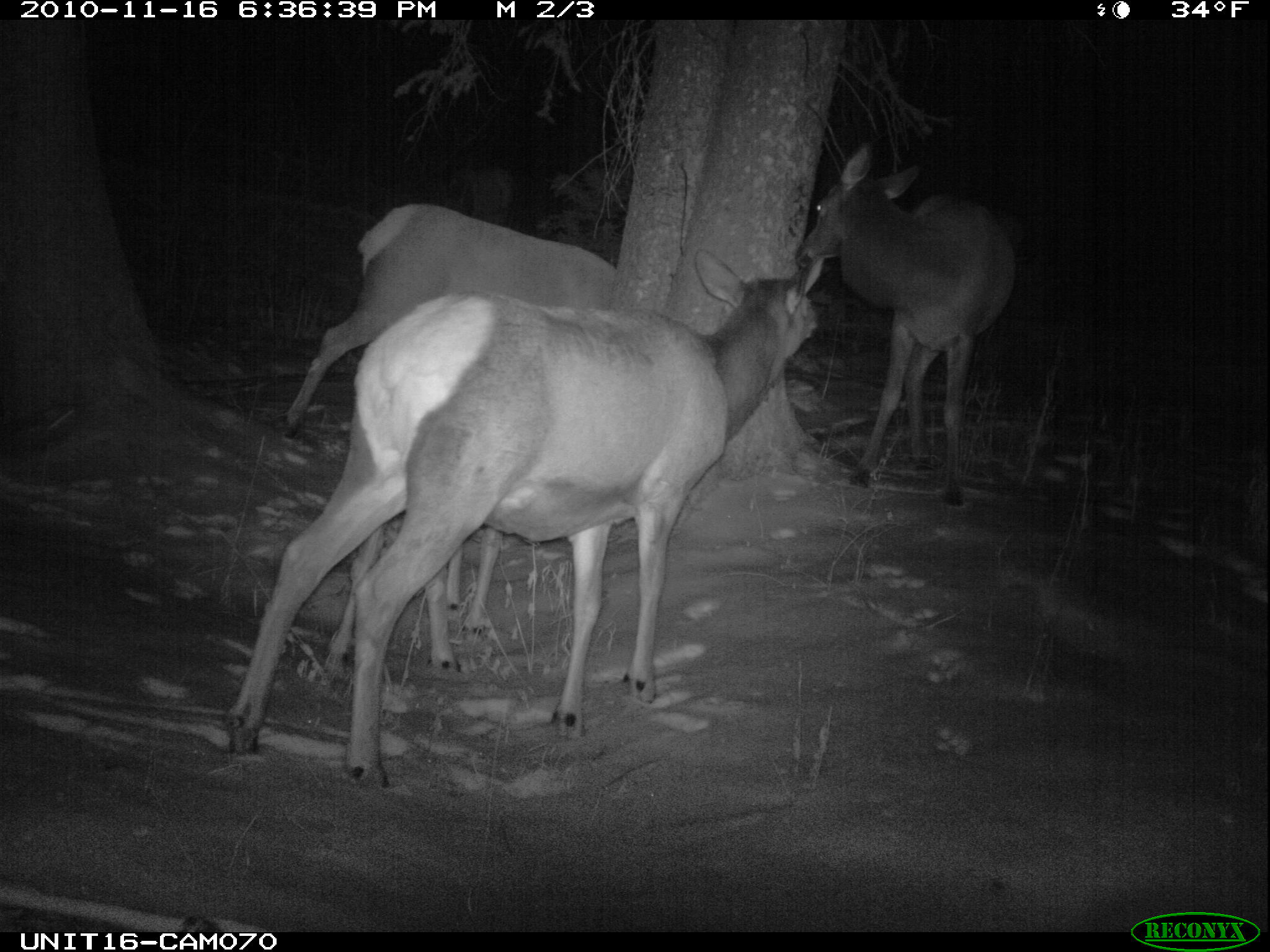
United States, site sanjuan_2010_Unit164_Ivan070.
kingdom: Animalia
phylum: Chordata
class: Mammalia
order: Artiodactyla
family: Cervidae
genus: Cervus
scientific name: Cervus elaphus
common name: red deer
Cervus elaphus (red deer).